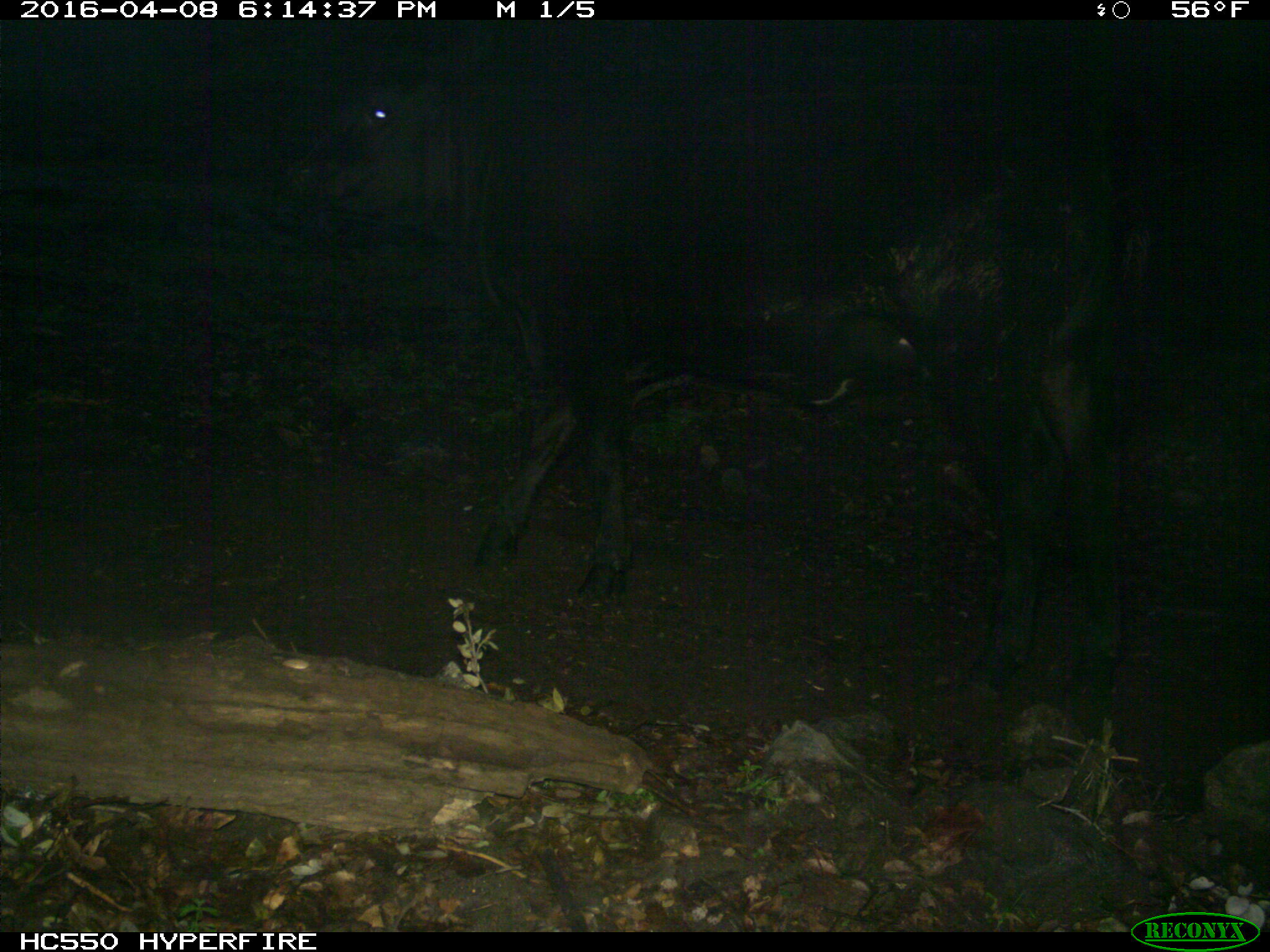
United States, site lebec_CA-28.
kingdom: Animalia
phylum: Chordata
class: Mammalia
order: Artiodactyla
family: Bovidae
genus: Bos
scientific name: Bos taurus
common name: domestic cow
Bos taurus (domestic cow).